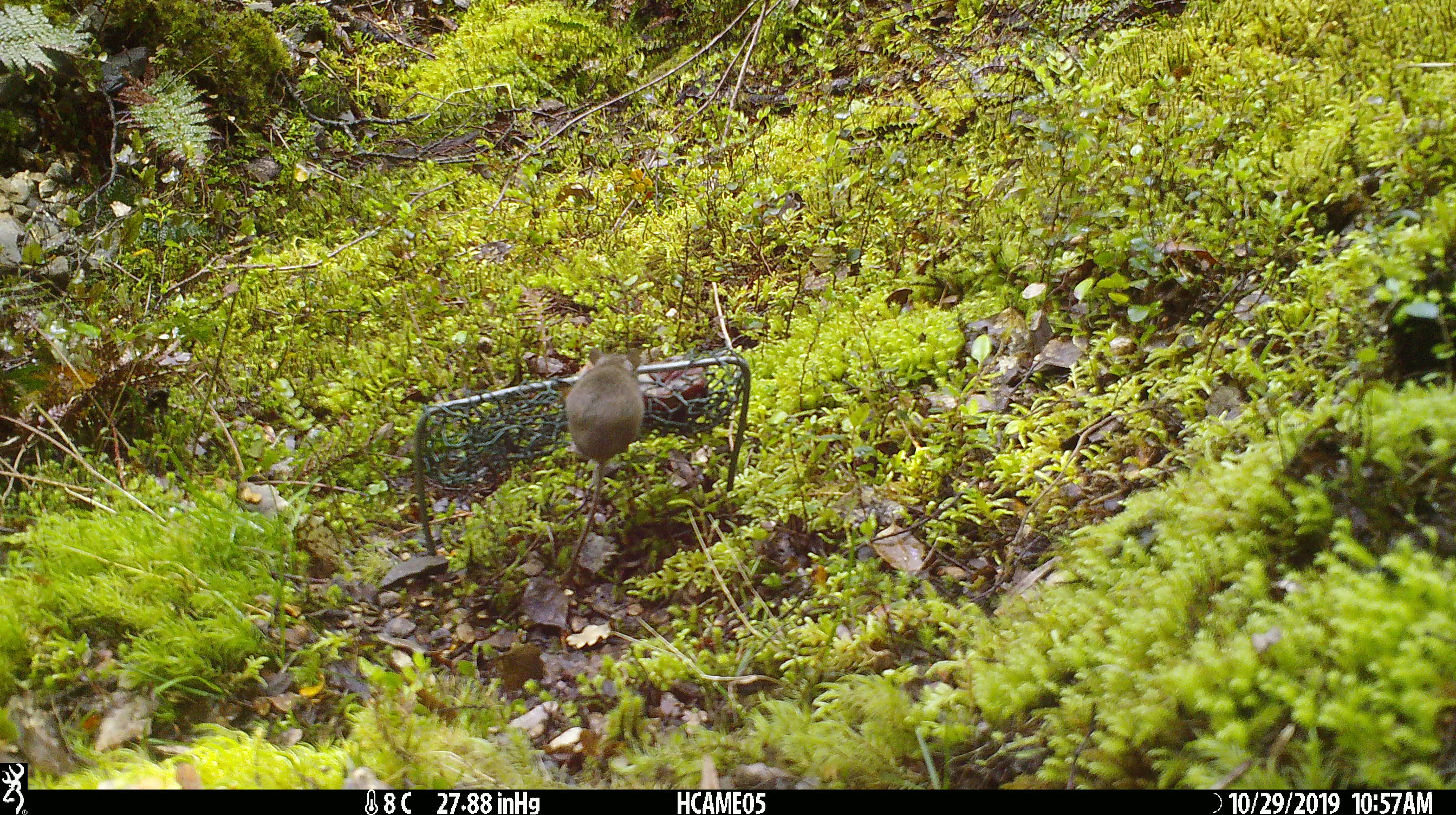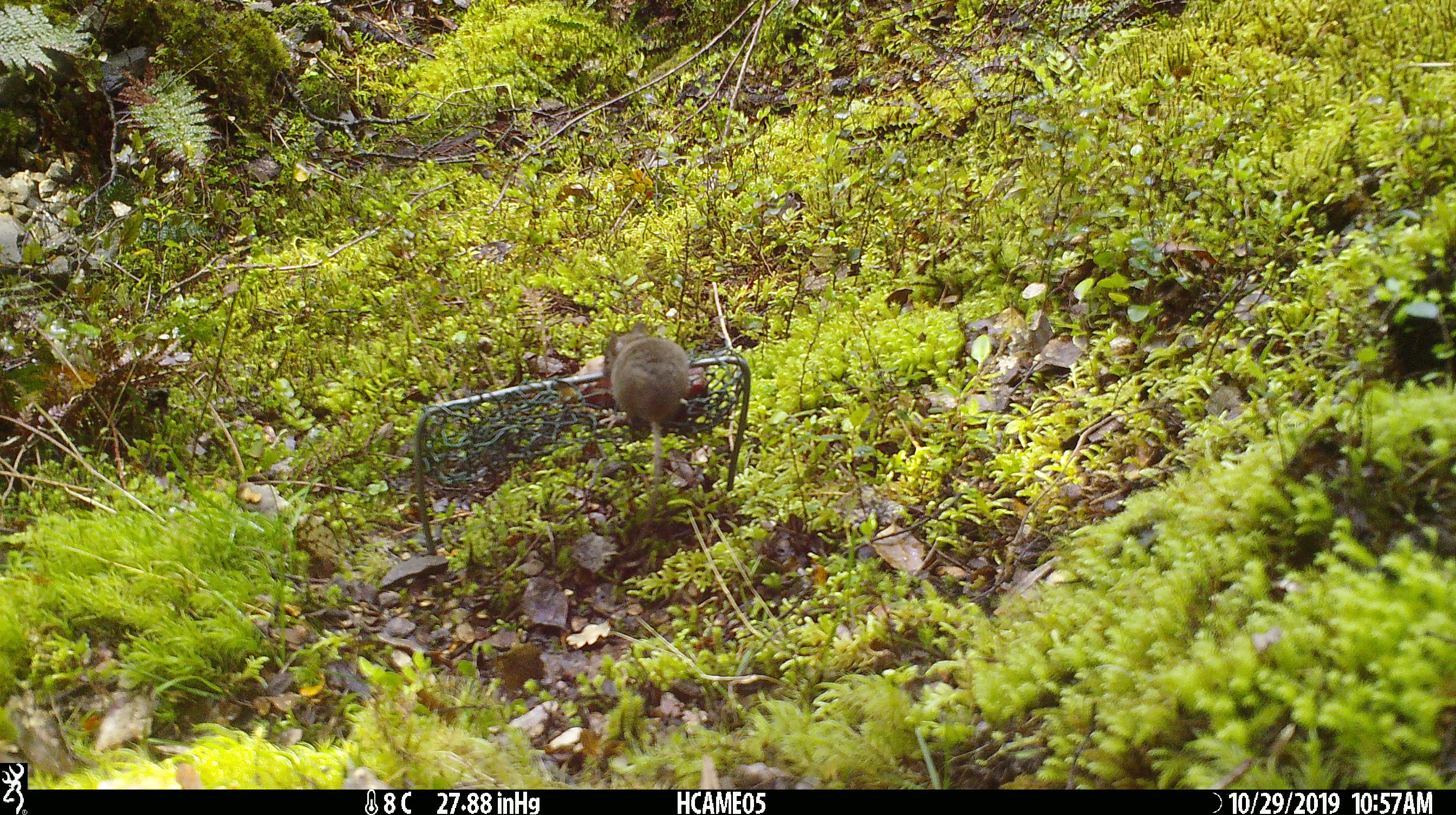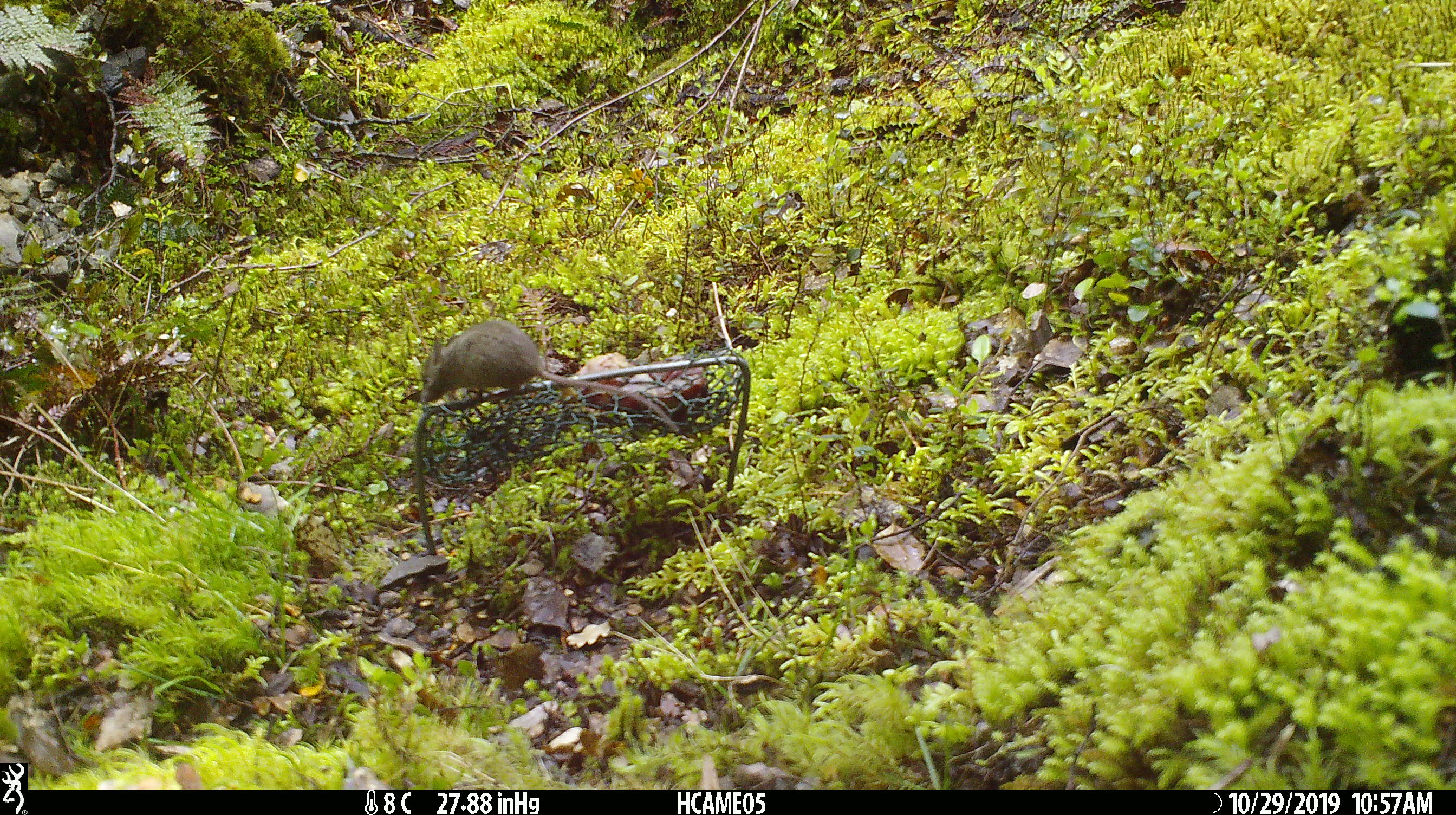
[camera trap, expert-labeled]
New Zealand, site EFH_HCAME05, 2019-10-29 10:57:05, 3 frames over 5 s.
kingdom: Animalia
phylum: Chordata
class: Mammalia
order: Rodentia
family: Muridae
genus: Mus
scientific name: Mus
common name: mouse